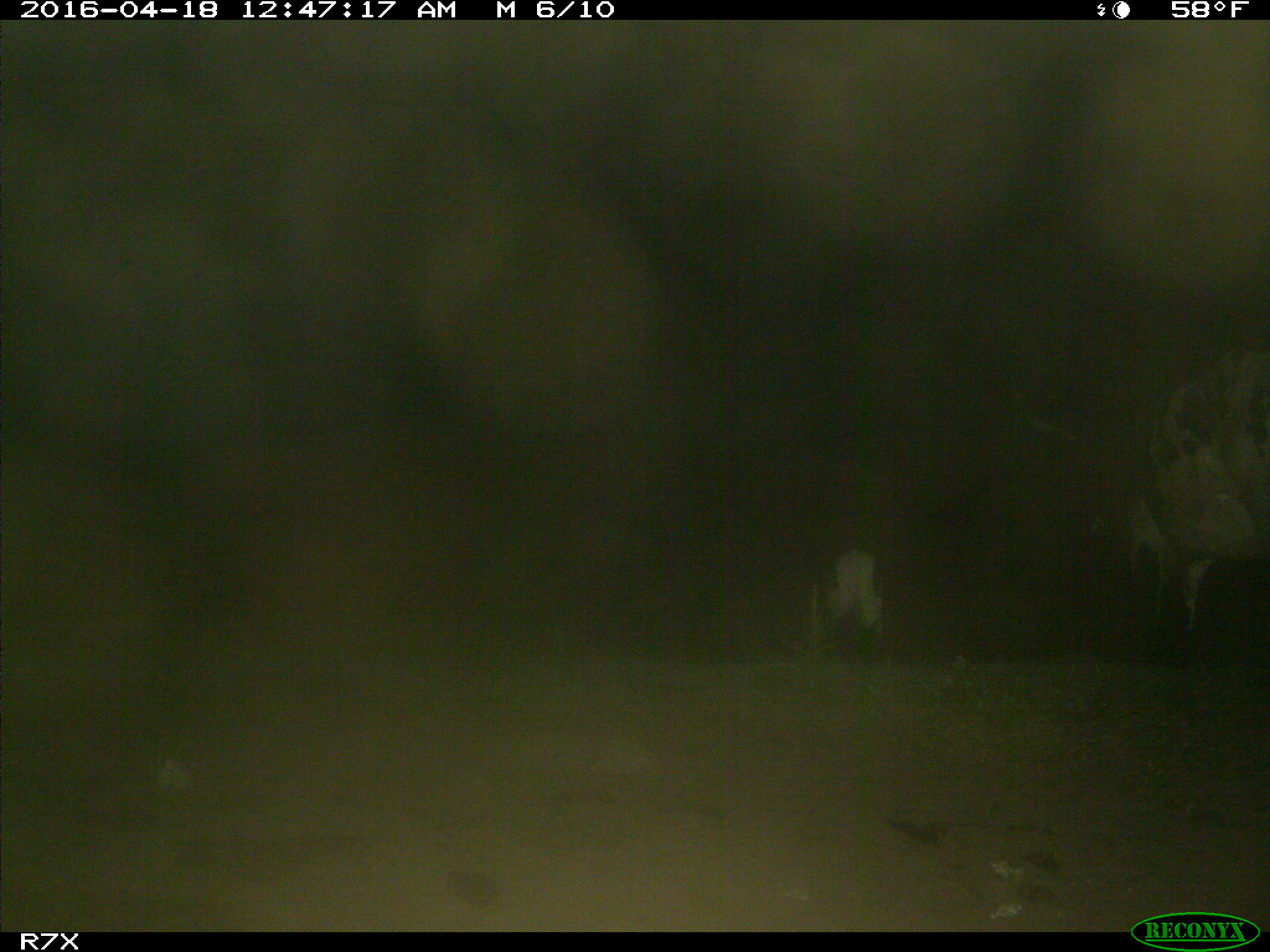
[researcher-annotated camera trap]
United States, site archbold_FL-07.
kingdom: Animalia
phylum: Chordata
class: Mammalia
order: Artiodactyla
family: Bovidae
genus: Bos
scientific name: Bos taurus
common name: domestic cow